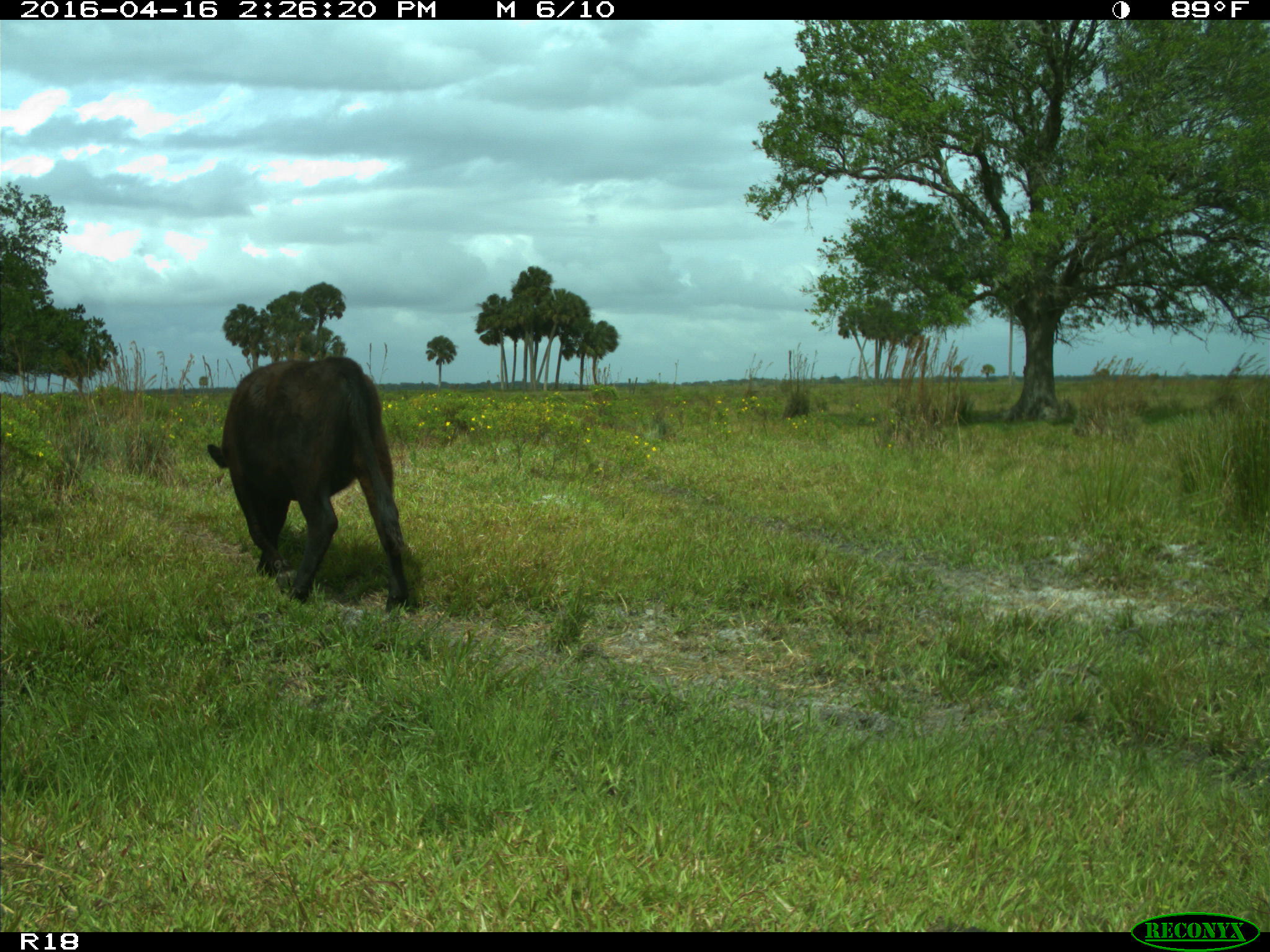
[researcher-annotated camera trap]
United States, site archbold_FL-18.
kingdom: Animalia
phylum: Chordata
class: Mammalia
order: Artiodactyla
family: Bovidae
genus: Bos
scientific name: Bos taurus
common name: domestic cow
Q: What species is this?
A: Bos taurus (domestic cow).